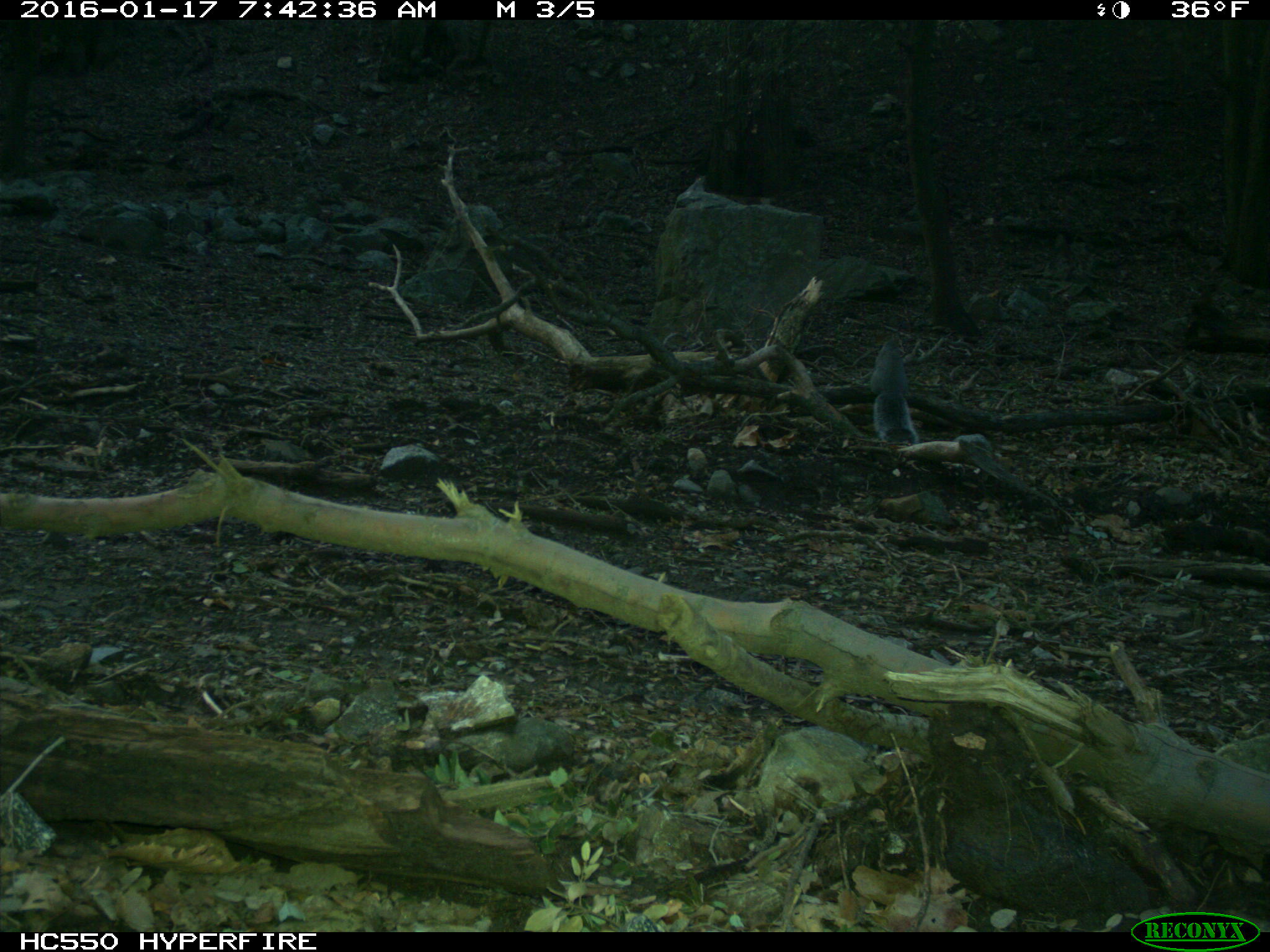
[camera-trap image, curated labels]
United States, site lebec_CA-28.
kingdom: Animalia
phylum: Chordata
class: Mammalia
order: Rodentia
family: Sciuridae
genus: Sciurus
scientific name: Sciurus carolinensis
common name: eastern gray squirrel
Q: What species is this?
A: Sciurus carolinensis (eastern gray squirrel).